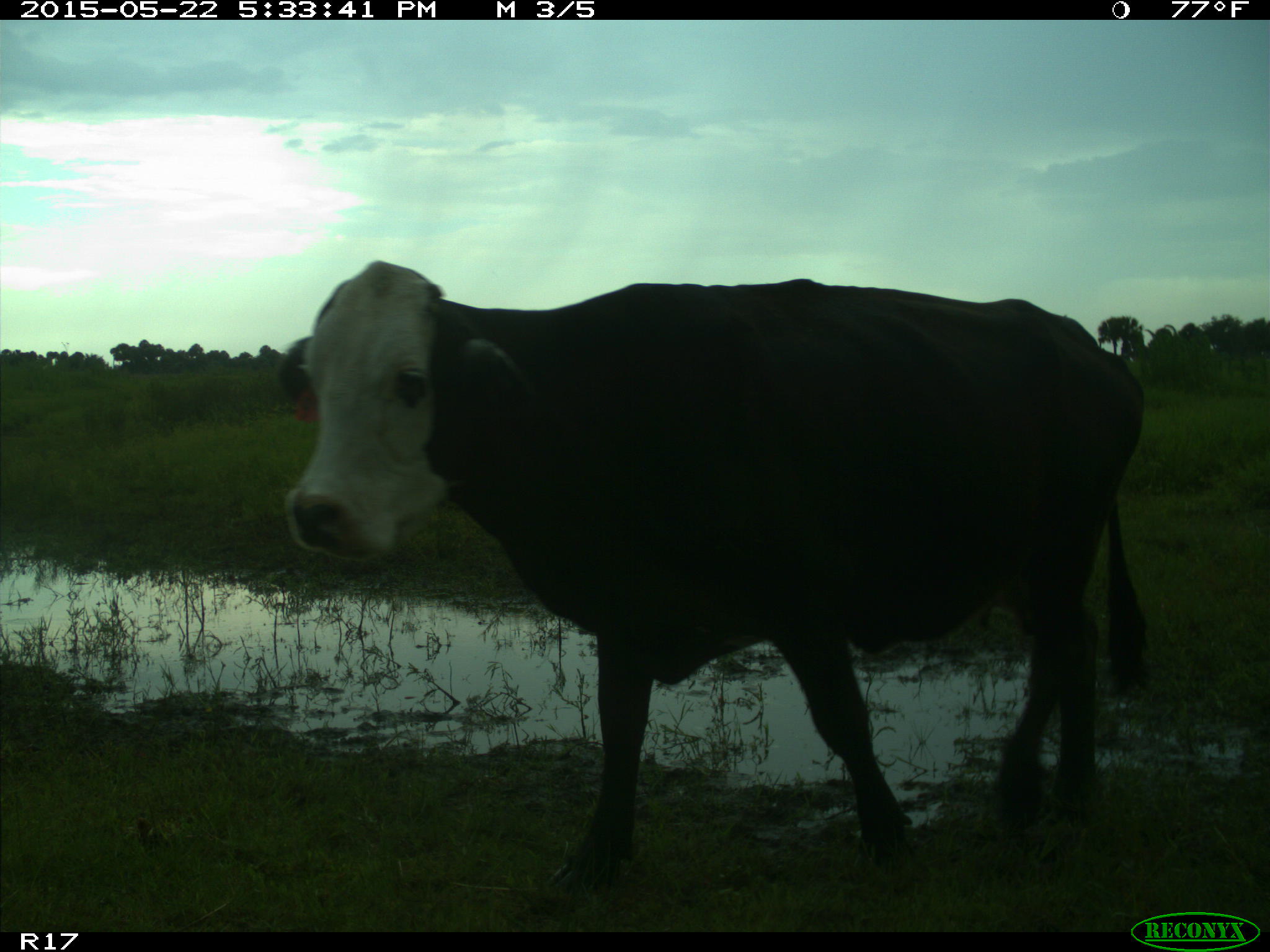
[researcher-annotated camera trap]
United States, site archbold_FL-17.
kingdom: Animalia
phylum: Chordata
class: Mammalia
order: Artiodactyla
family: Bovidae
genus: Bos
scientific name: Bos taurus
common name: domestic cow